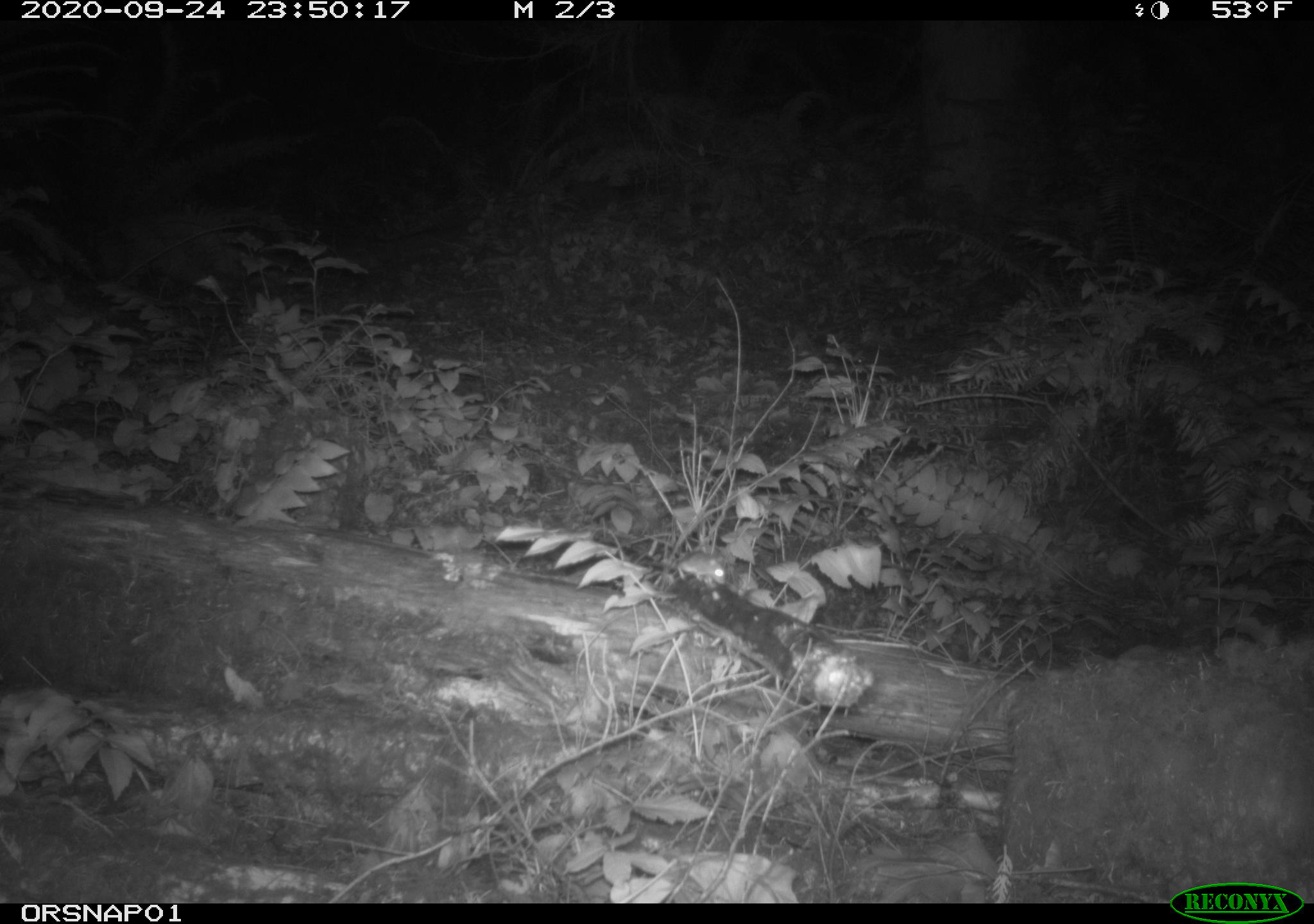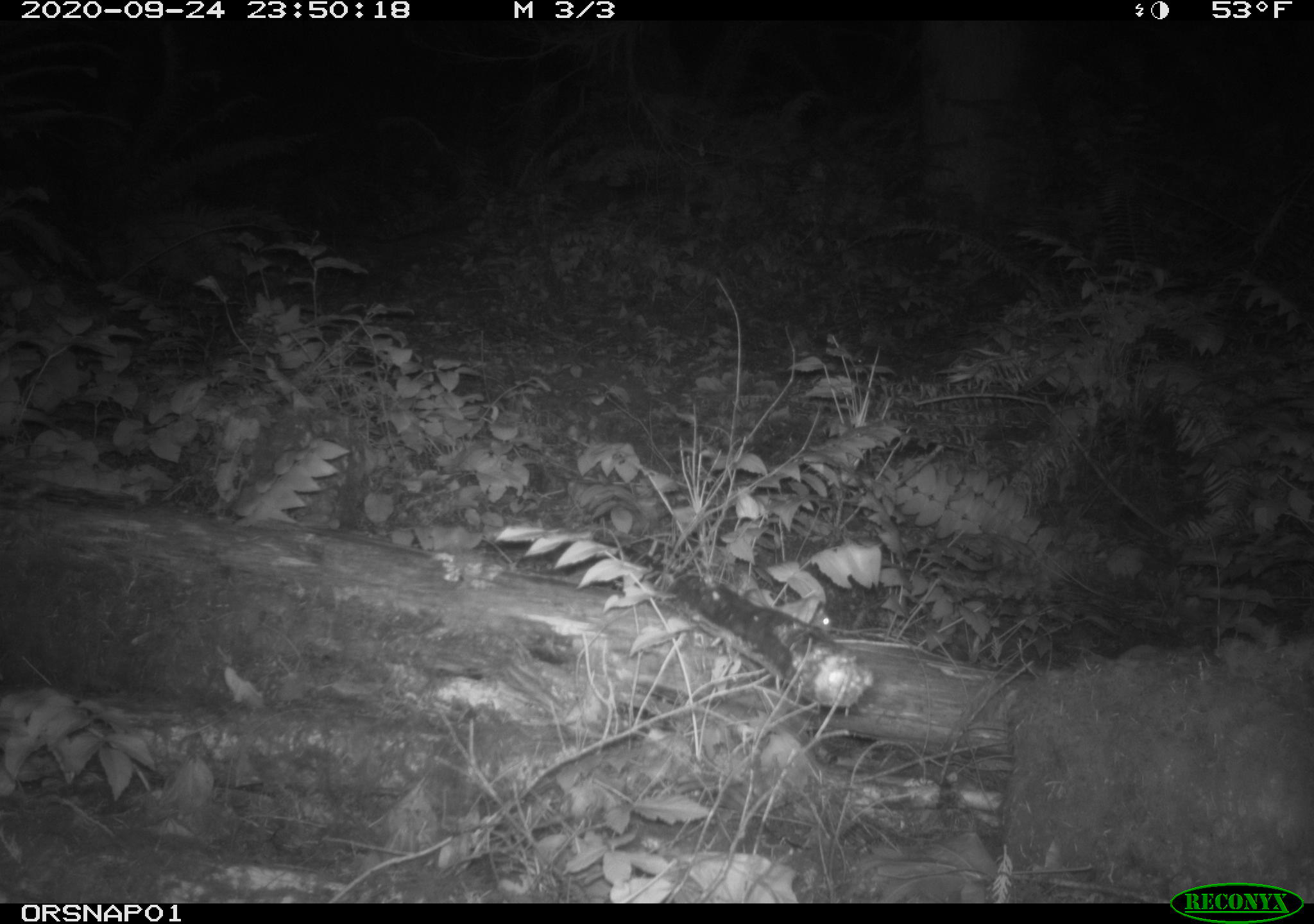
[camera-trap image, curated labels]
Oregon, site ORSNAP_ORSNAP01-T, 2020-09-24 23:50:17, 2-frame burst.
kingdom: Animalia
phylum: Chordata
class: Mammalia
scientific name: Mammalia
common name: small mammal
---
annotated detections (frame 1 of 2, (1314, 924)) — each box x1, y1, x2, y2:
small mammal: 642, 531, 736, 603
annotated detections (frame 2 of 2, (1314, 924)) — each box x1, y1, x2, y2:
small mammal: 790, 592, 848, 647